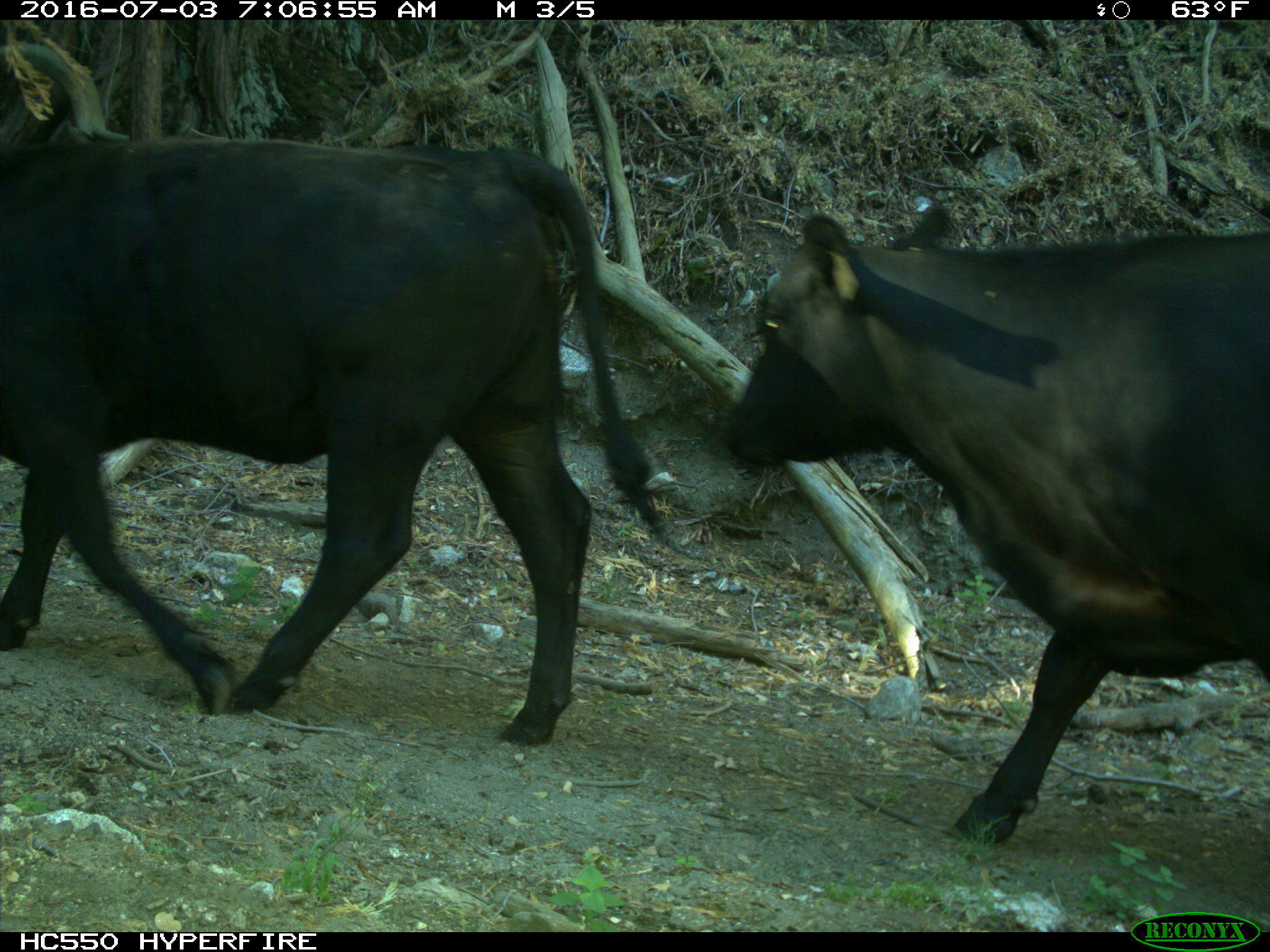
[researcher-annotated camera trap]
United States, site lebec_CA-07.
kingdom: Animalia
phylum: Chordata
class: Mammalia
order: Artiodactyla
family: Bovidae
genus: Bos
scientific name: Bos taurus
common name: domestic cow